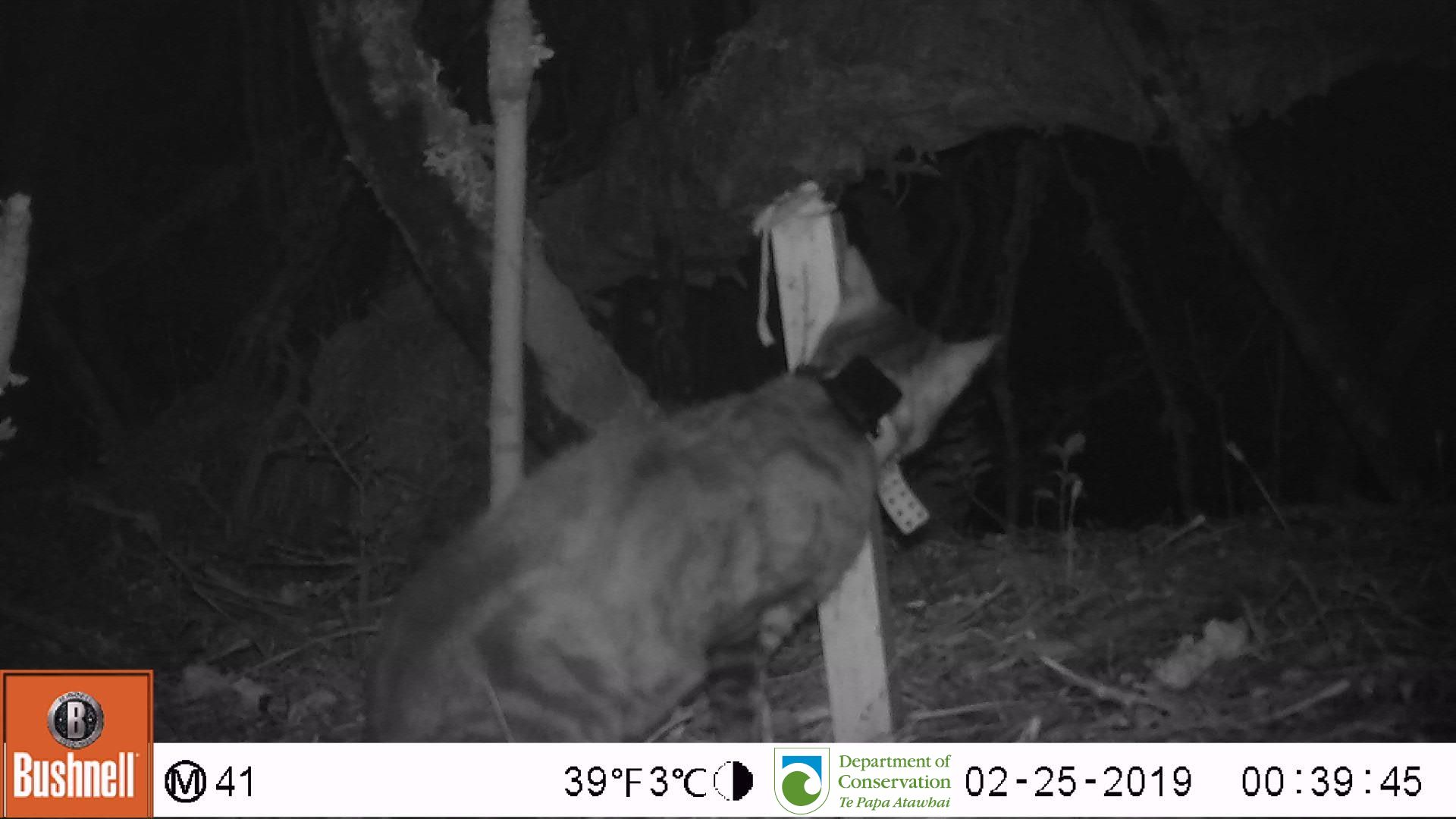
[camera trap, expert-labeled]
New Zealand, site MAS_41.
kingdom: Animalia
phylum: Chordata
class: Mammalia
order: Carnivora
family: Felidae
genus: Felis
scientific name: Felis catus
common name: domestic cat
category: cat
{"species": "cat (domestic cat) (Felis catus)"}